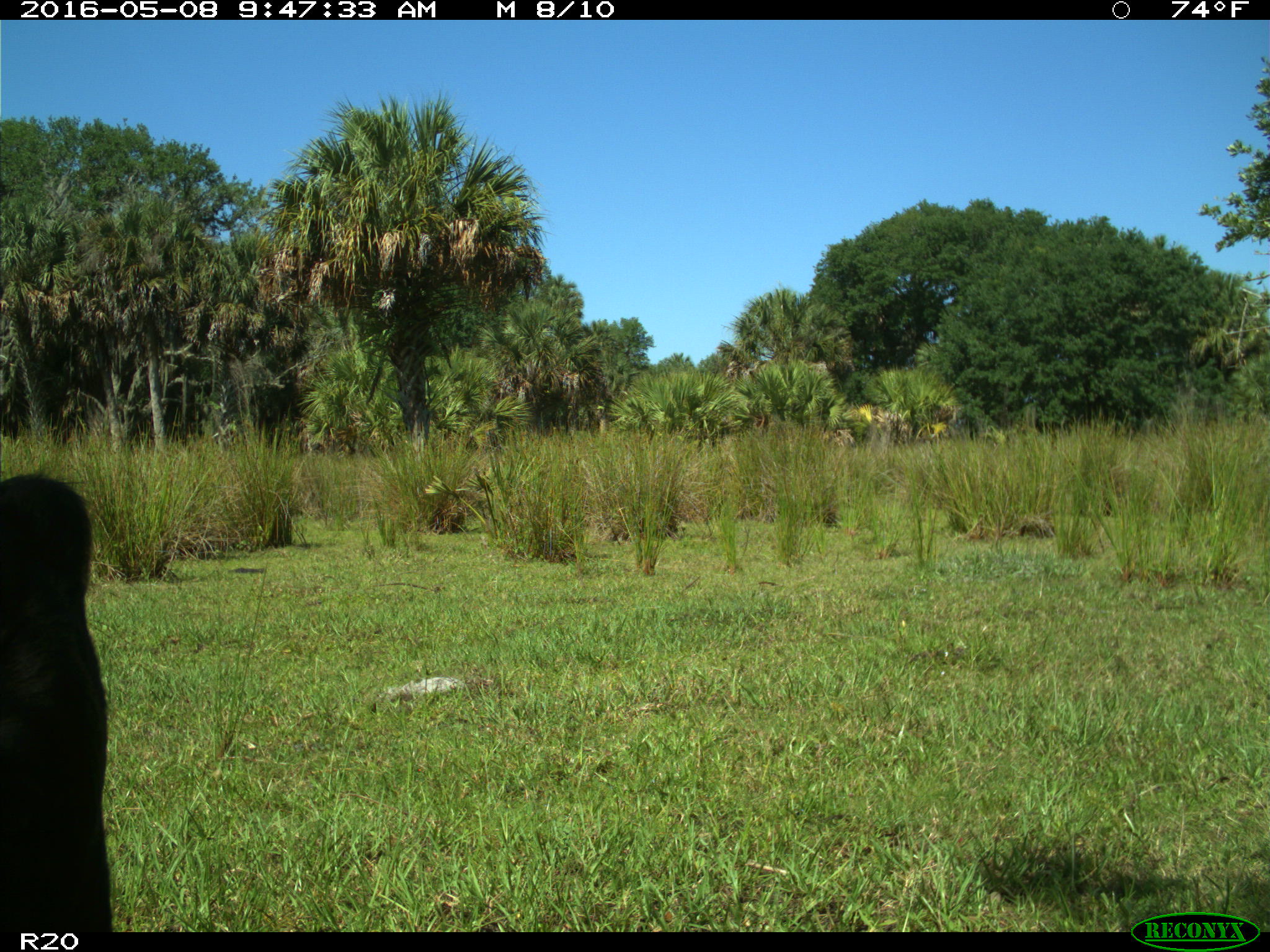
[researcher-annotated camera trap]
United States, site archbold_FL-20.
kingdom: Animalia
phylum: Chordata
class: Mammalia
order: Artiodactyla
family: Bovidae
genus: Bos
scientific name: Bos taurus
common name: domestic cow